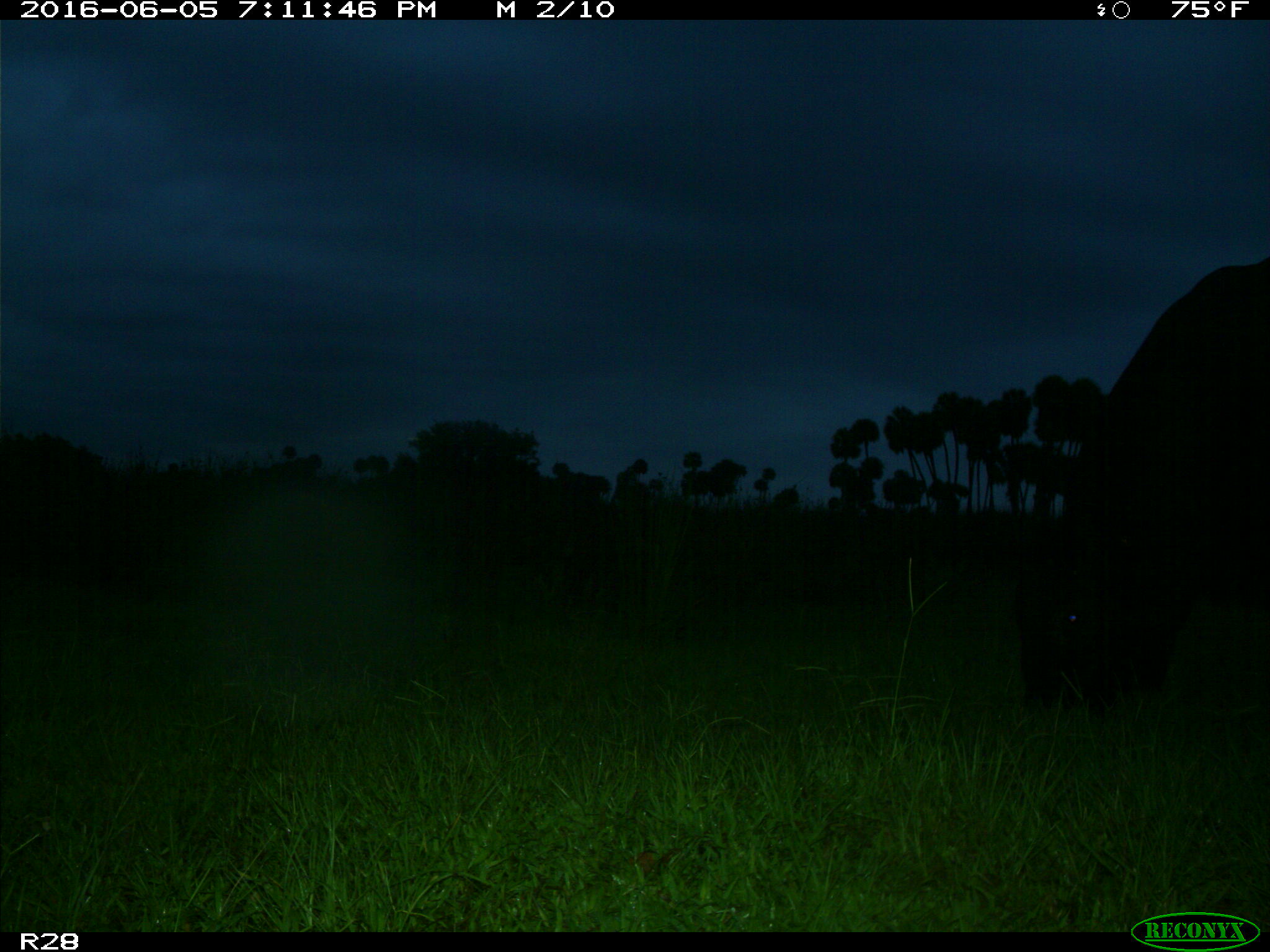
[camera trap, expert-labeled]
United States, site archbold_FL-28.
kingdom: Animalia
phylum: Chordata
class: Mammalia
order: Artiodactyla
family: Bovidae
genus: Bos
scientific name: Bos taurus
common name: domestic cow